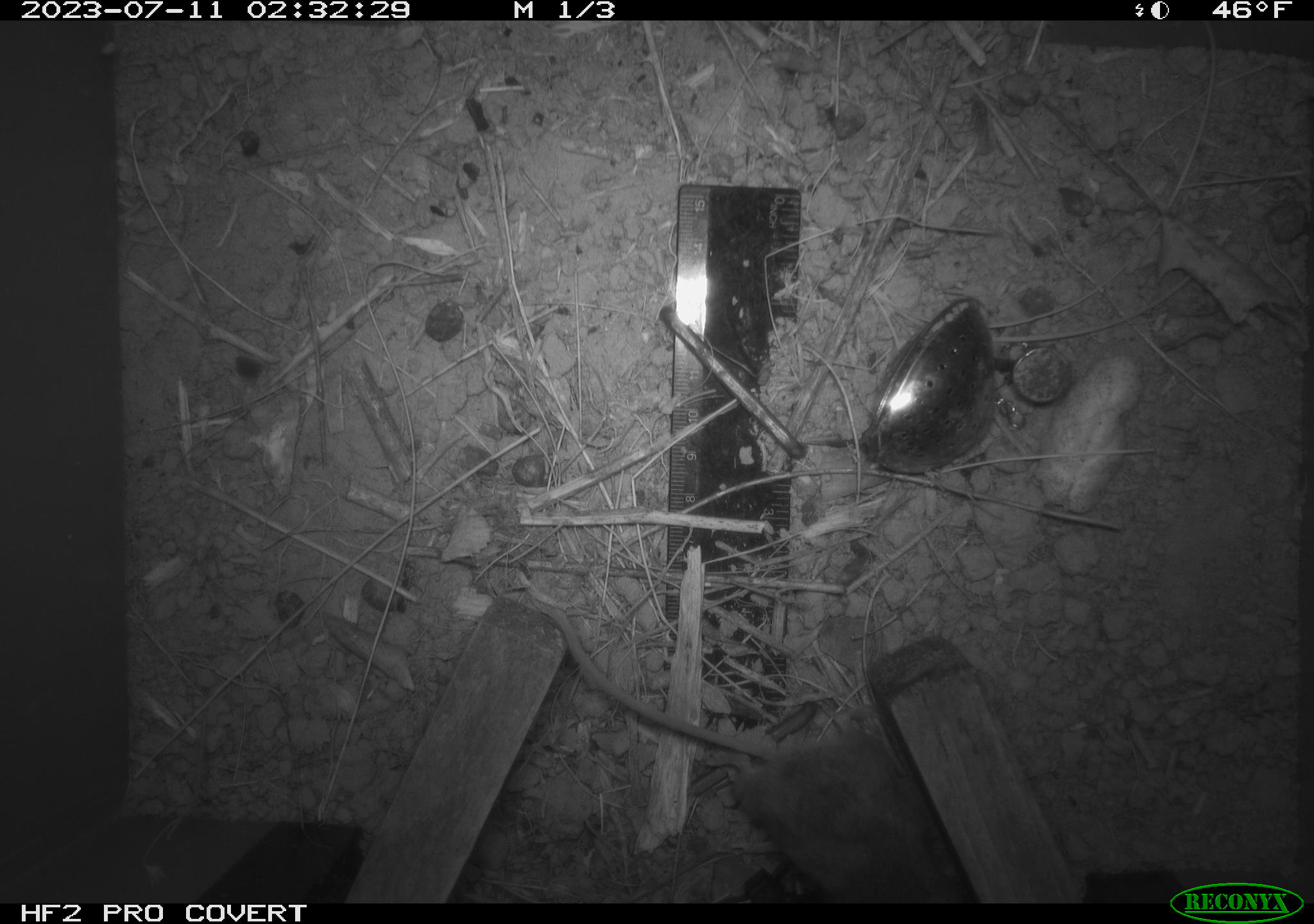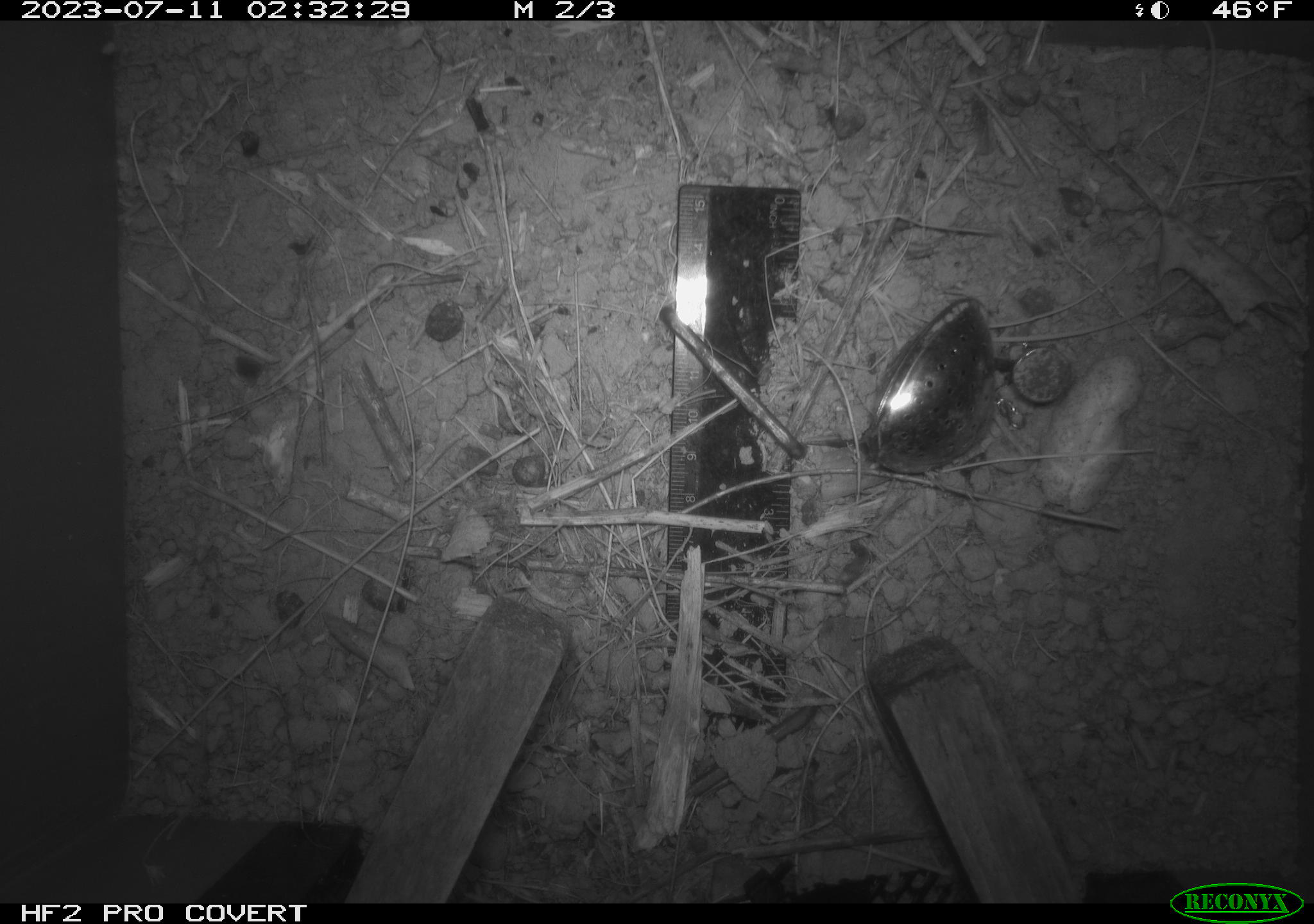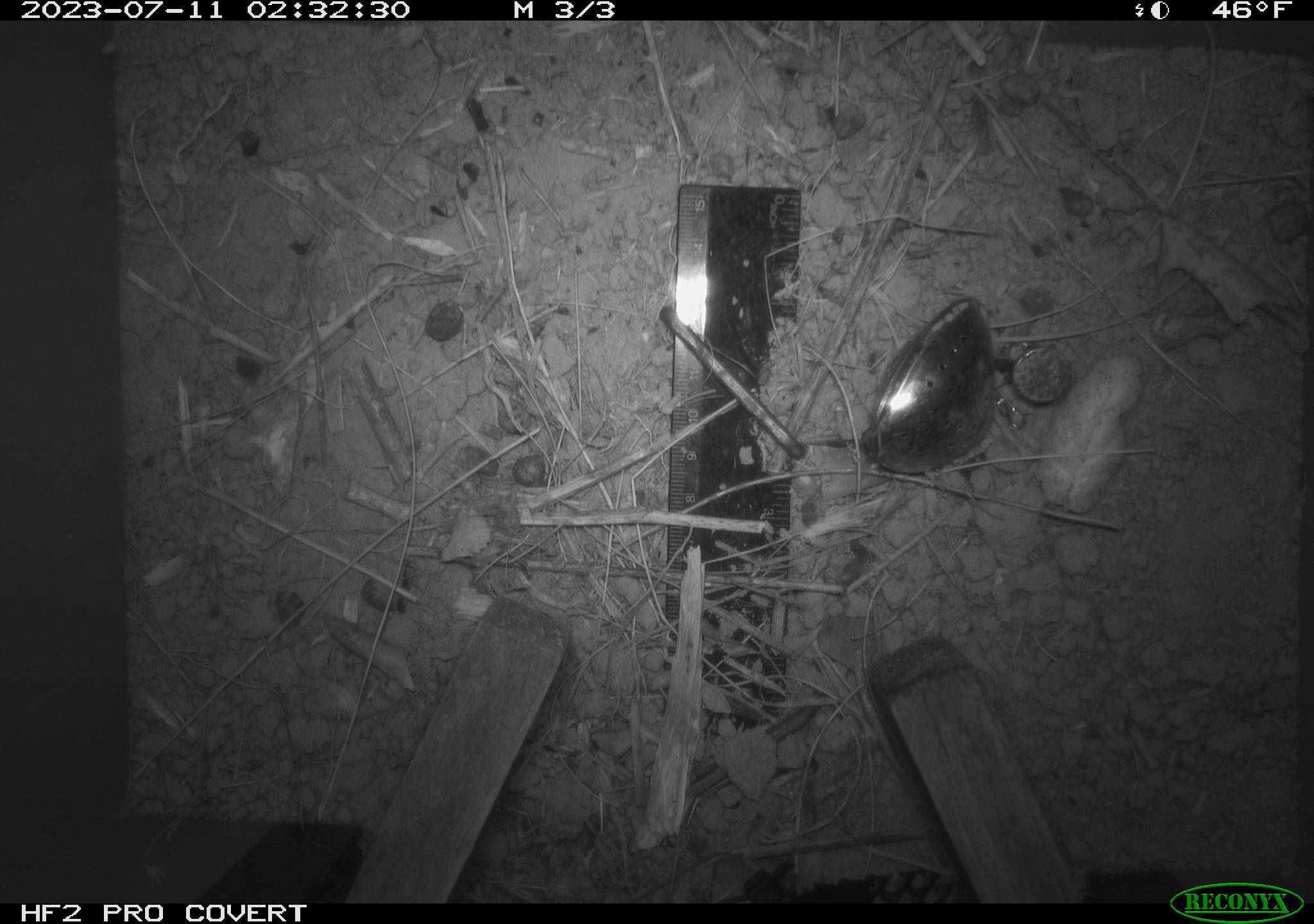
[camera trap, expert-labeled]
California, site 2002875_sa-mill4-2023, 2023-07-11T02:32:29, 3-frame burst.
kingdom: Animalia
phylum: Chordata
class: Mammalia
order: Rodentia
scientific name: Rodentia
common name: mouse species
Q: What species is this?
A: Mouse species (Rodentia).